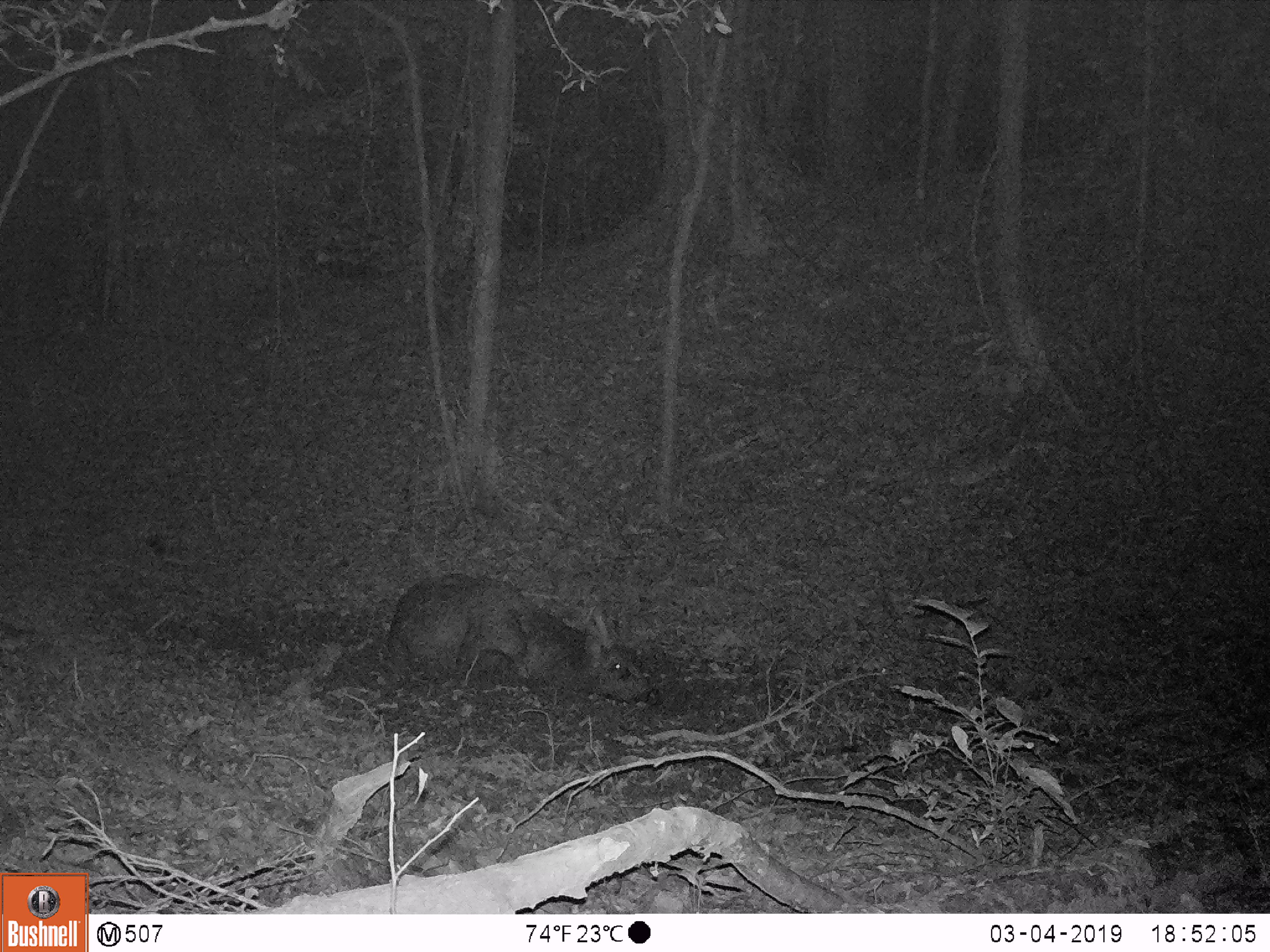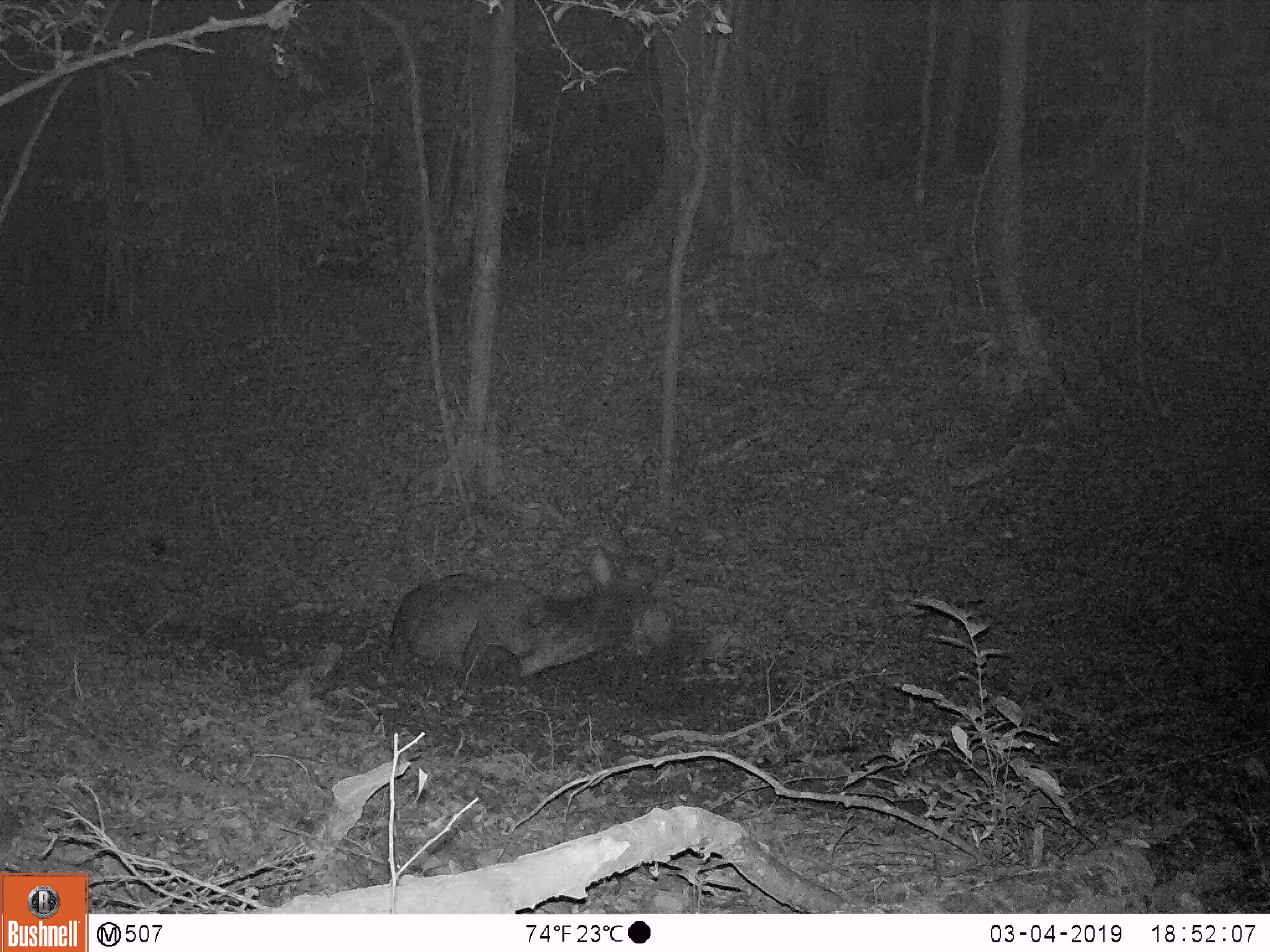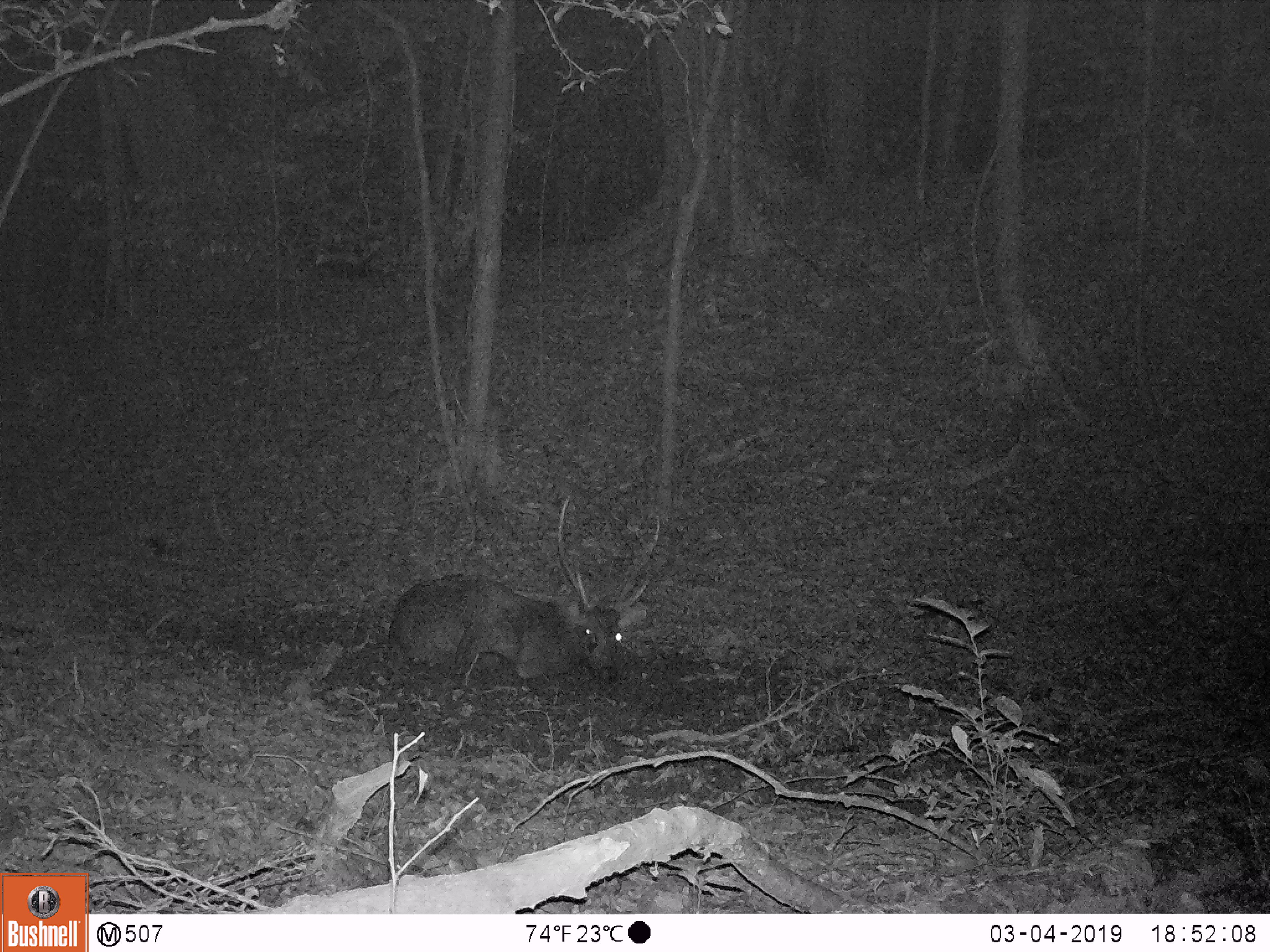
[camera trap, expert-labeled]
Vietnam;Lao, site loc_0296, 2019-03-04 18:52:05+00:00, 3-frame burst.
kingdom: Animalia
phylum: Chordata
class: Mammalia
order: Artiodactyla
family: Cervidae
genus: Rusa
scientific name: Rusa unicolor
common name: sambar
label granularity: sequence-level